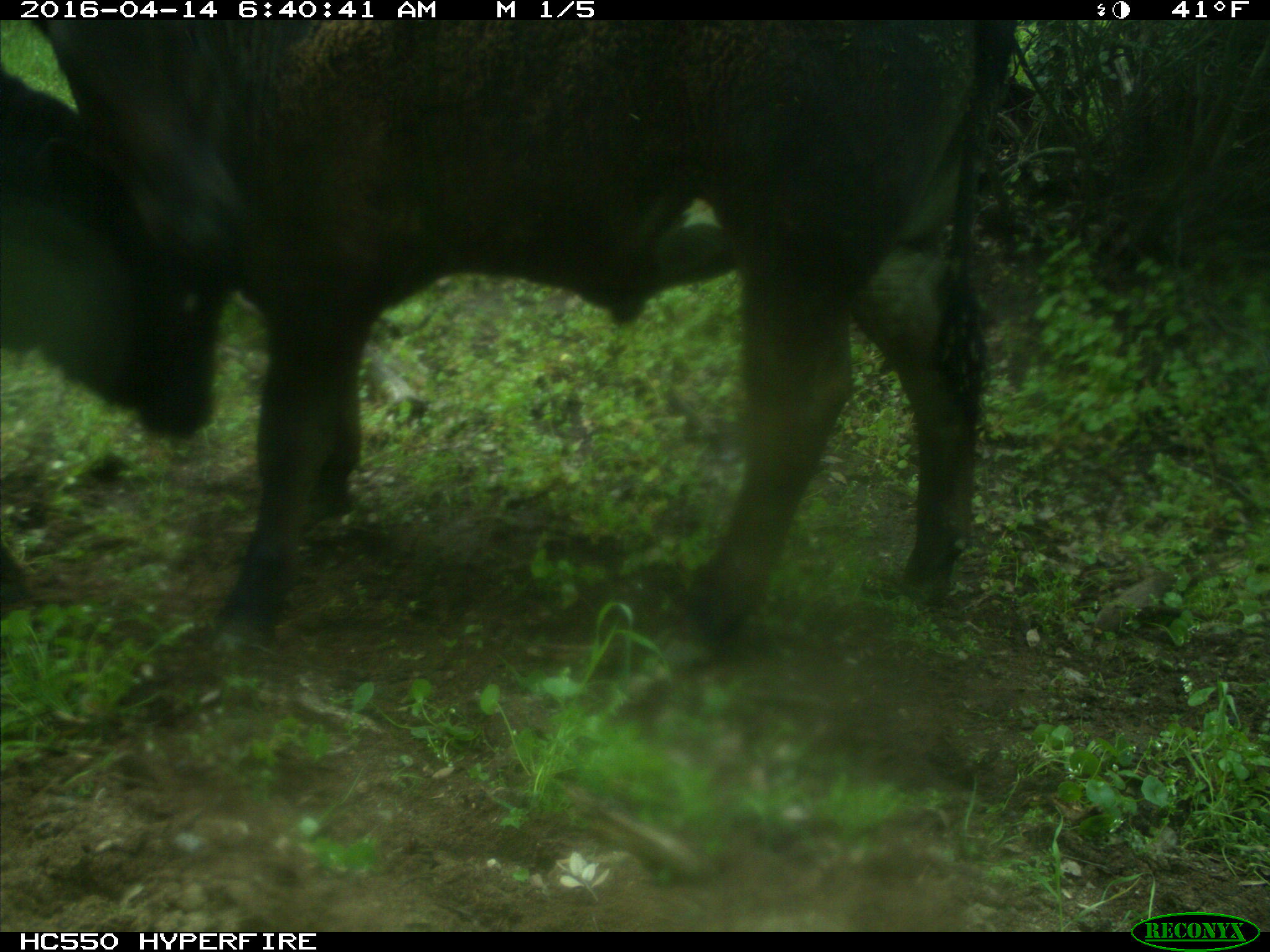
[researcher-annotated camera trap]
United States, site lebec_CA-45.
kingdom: Animalia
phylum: Chordata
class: Mammalia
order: Artiodactyla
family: Bovidae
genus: Bos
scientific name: Bos taurus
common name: domestic cow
Bos taurus (domestic cow).